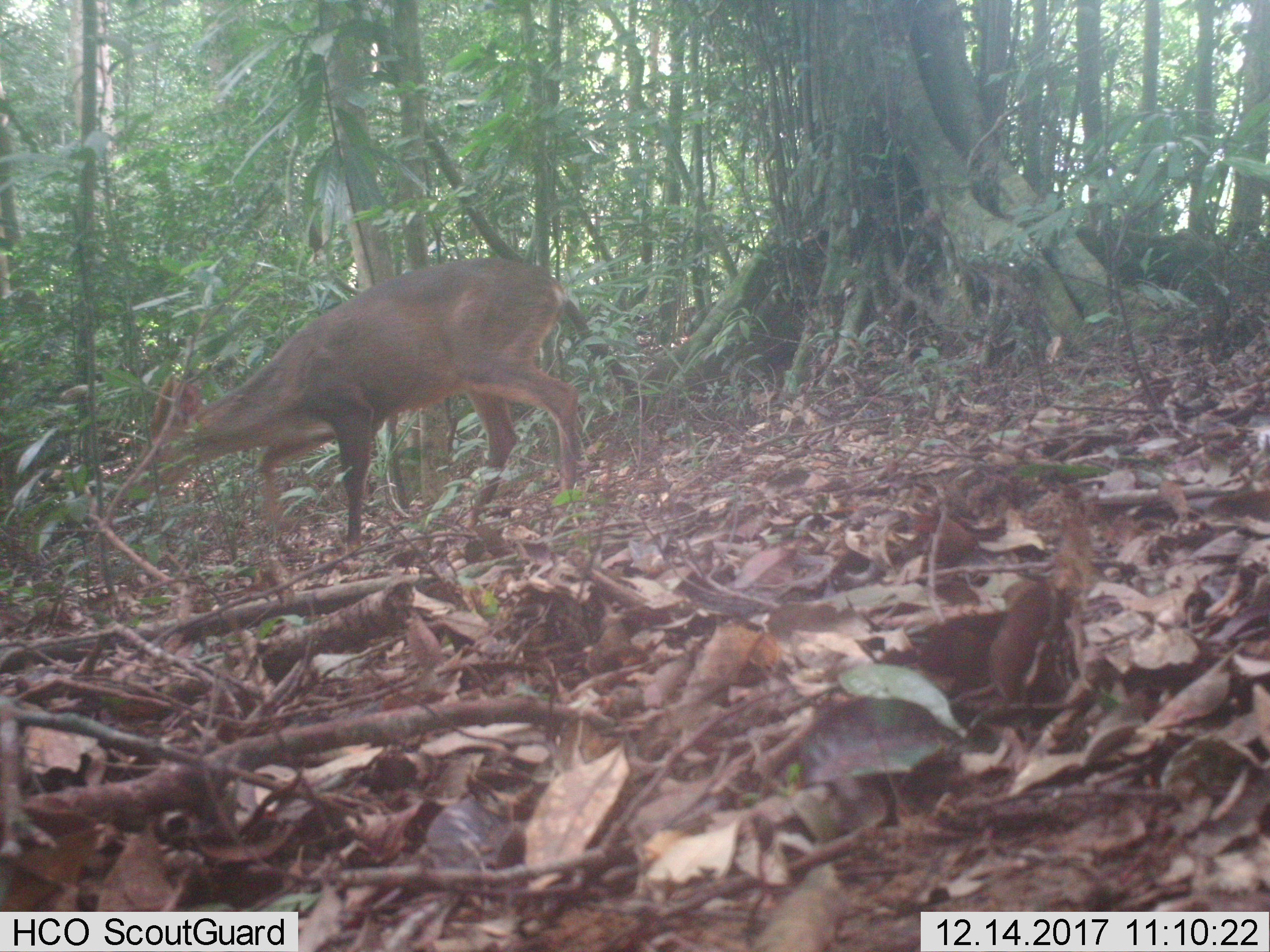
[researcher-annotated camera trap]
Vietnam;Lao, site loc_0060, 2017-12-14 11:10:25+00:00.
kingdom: Animalia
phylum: Chordata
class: Mammalia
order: Artiodactyla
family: Cervidae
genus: Muntiacus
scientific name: Muntiacus vuquangensis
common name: large-antlered muntjac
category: large antlered muntjac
Large antlered muntjac (large-antlered muntjac) (Muntiacus vuquangensis). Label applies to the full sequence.